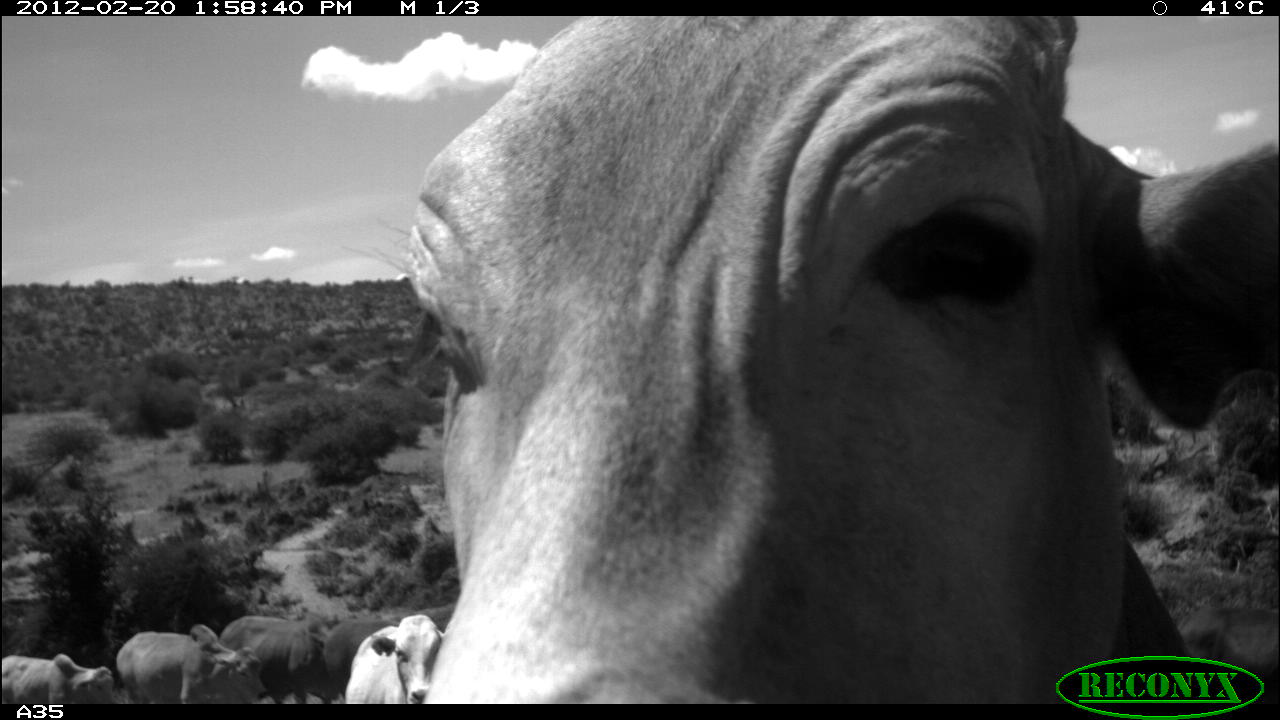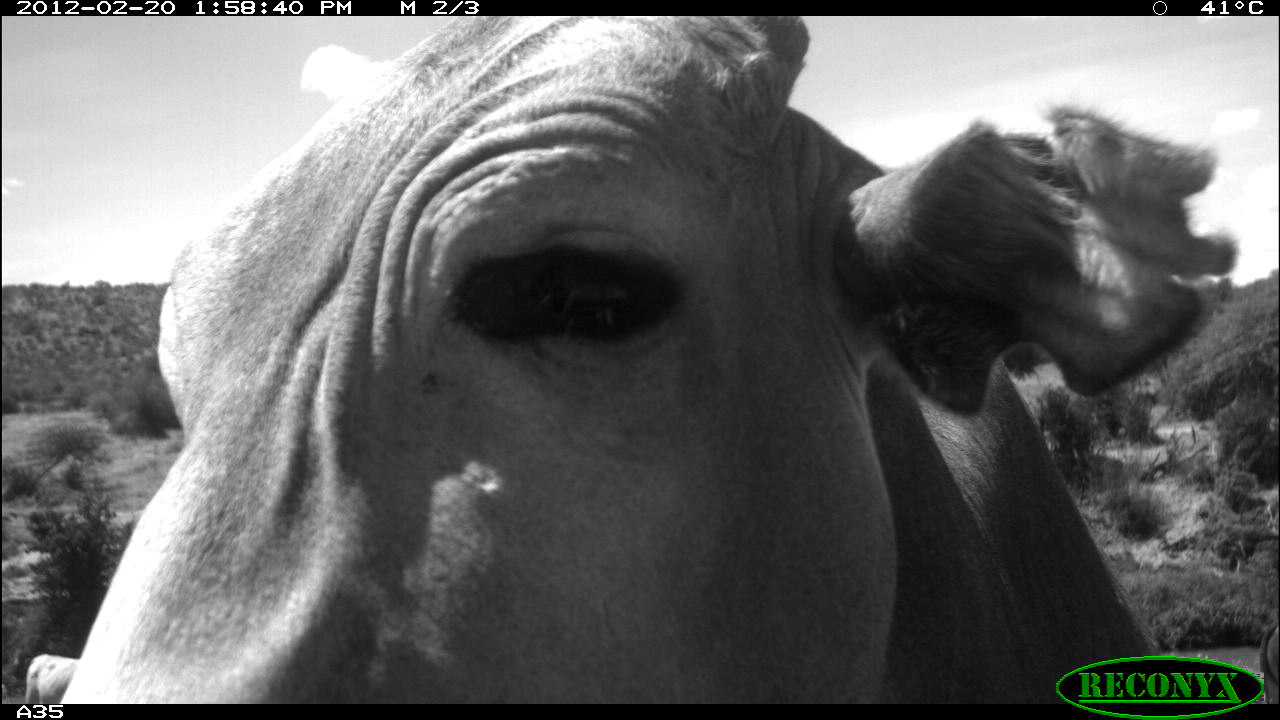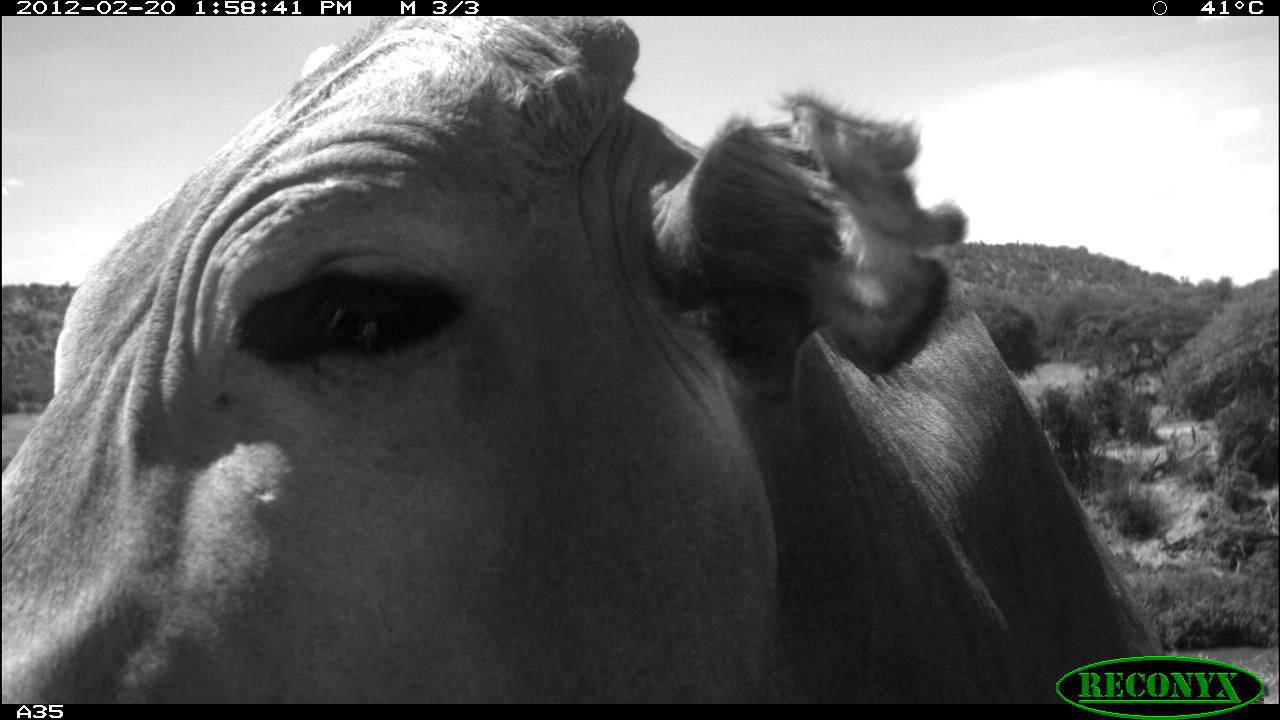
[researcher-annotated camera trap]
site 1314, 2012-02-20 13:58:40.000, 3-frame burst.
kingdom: Animalia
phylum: Chordata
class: Mammalia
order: Artiodactyla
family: Bovidae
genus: Bos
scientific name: Bos taurus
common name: domestic cattle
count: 7